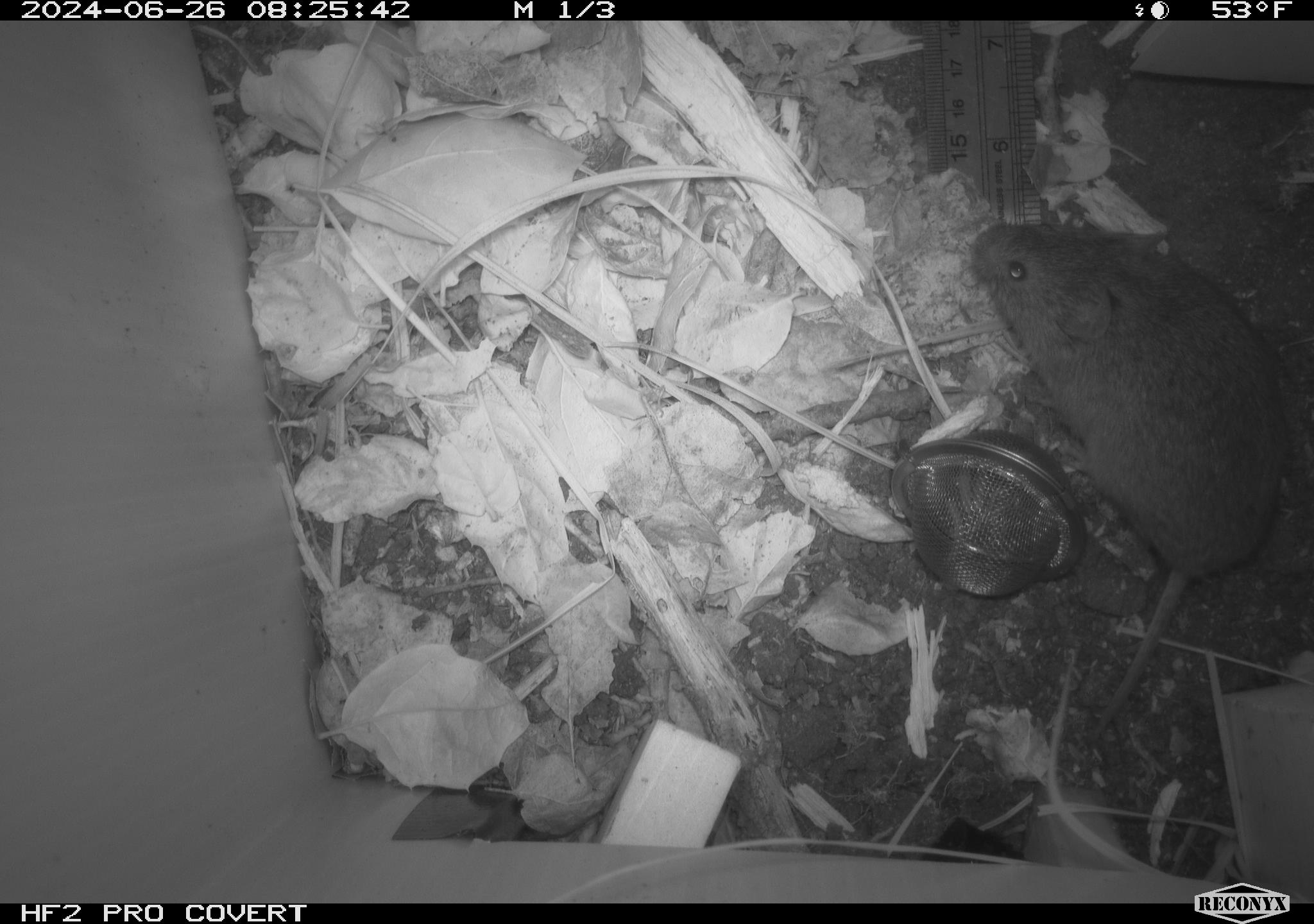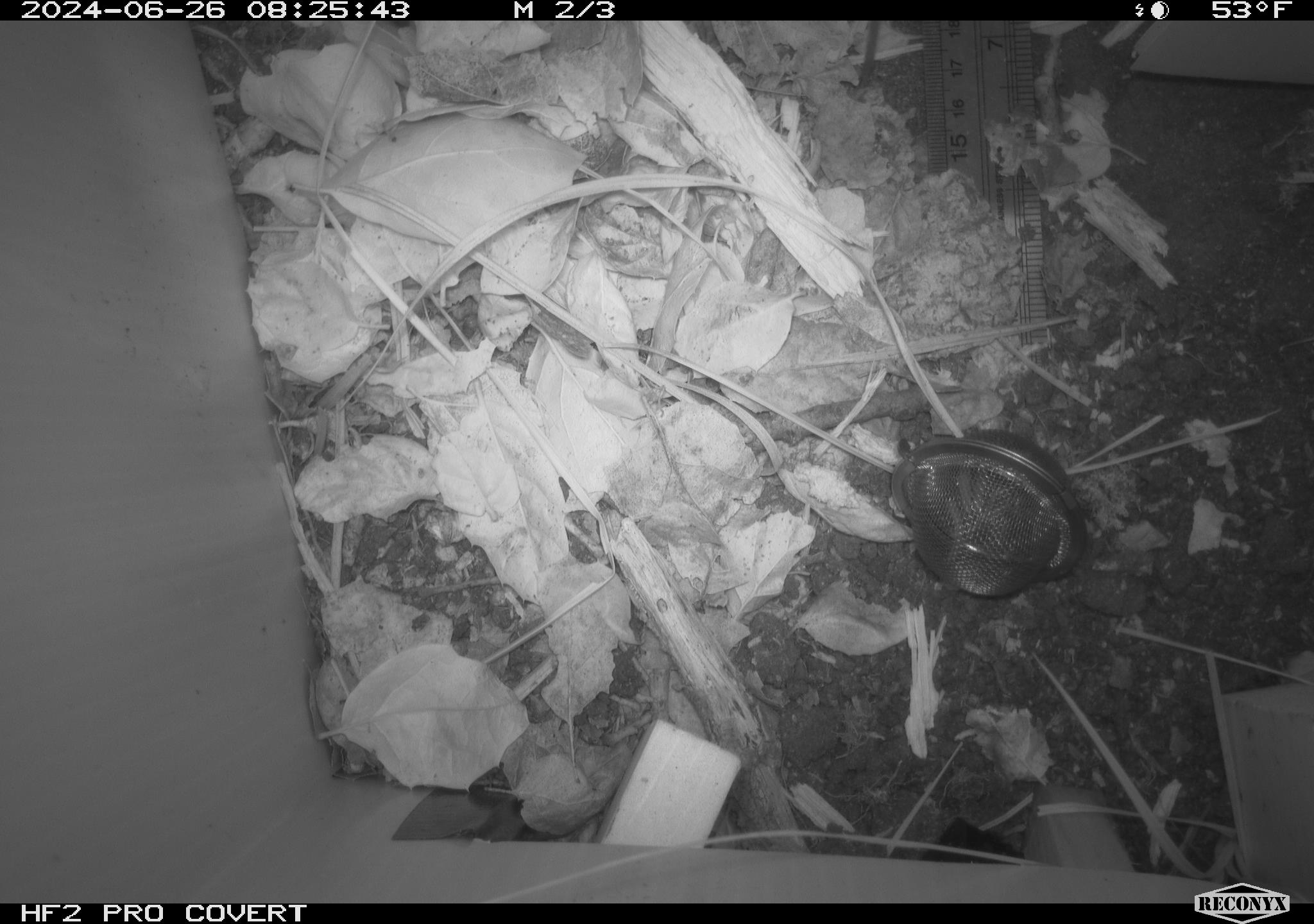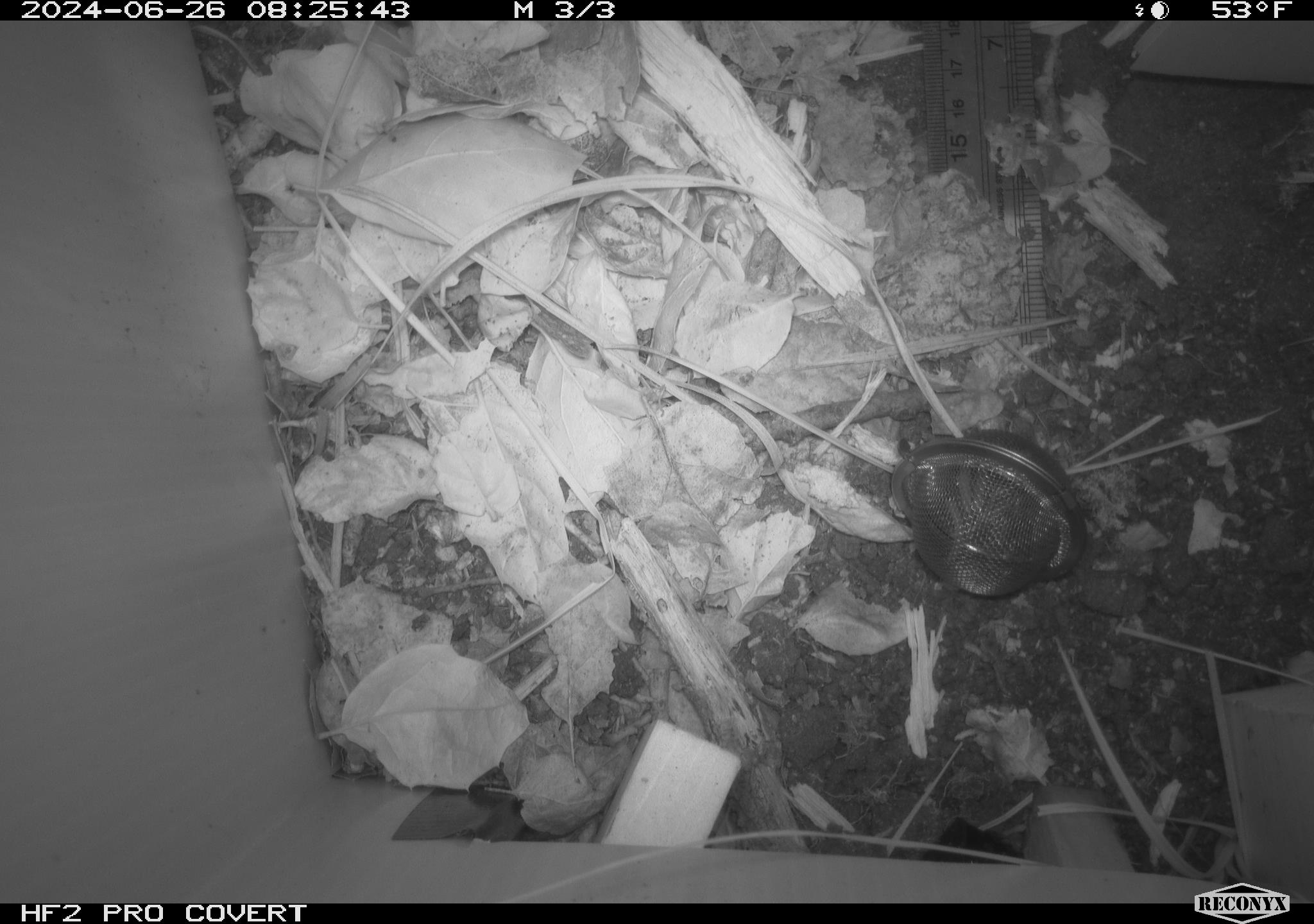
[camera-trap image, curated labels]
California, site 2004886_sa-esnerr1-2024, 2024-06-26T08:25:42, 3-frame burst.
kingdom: Animalia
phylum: Chordata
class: Mammalia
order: Rodentia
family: Cricetidae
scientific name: Cricetidae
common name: hamsters, voles, lemmings, and allies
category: cricetidae family